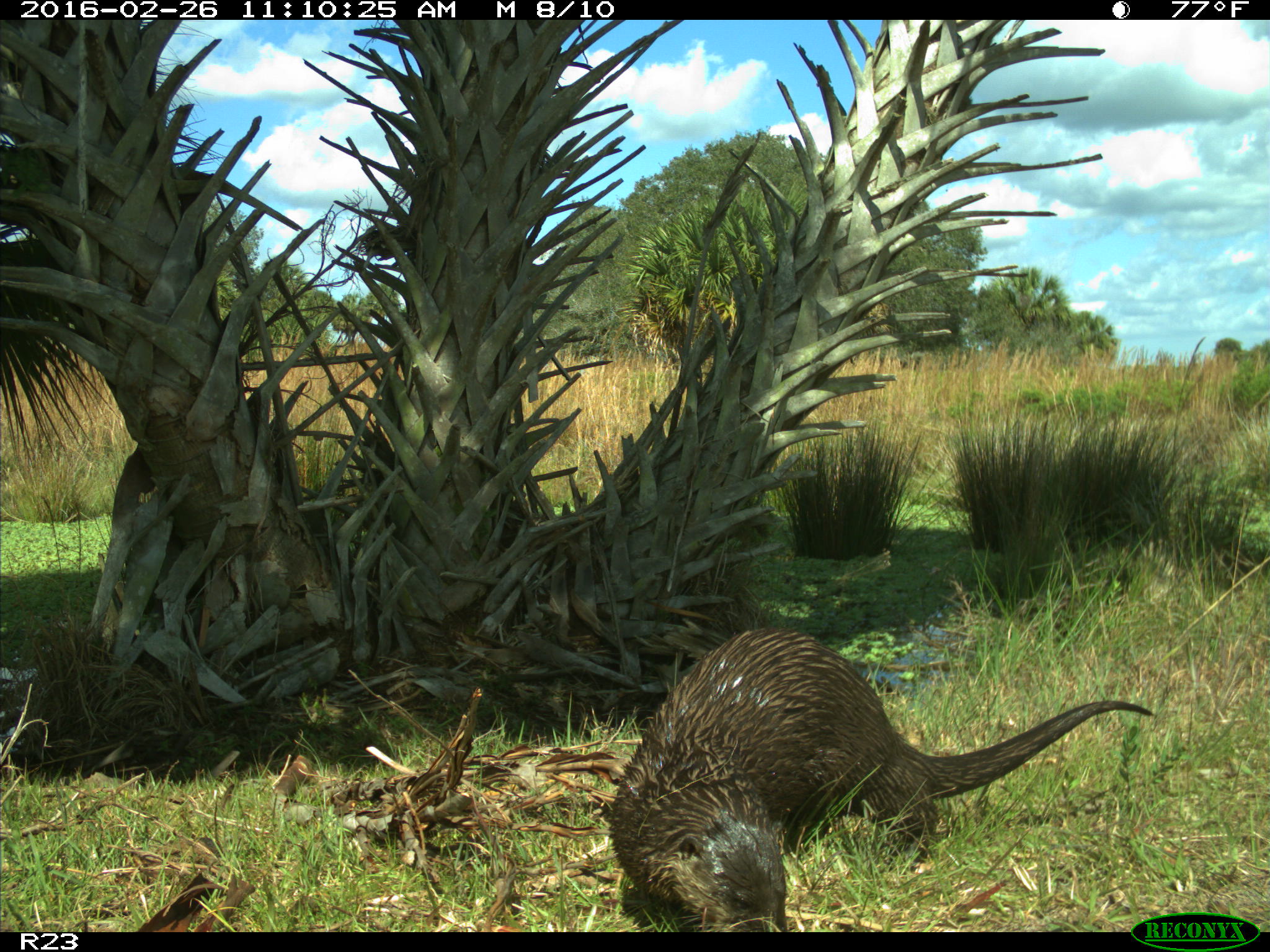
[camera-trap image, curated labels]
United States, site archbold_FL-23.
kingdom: Animalia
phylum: Chordata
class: Mammalia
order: Carnivora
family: Mustelidae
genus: Lontra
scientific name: Lontra canadensis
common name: north american river otter